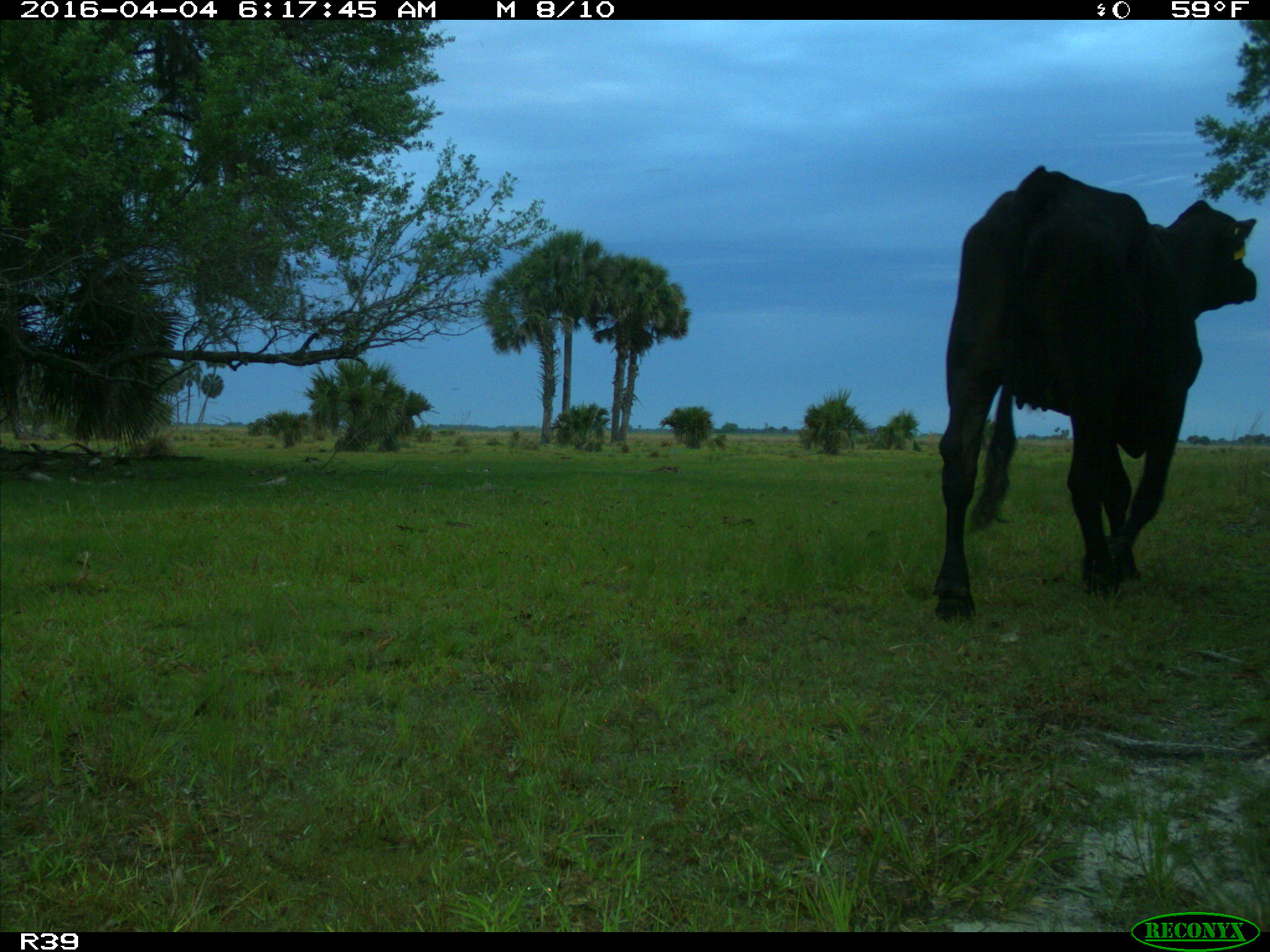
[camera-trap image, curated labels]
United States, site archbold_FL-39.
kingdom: Animalia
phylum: Chordata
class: Mammalia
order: Artiodactyla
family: Bovidae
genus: Bos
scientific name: Bos taurus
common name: domestic cow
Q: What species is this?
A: Bos taurus (domestic cow).